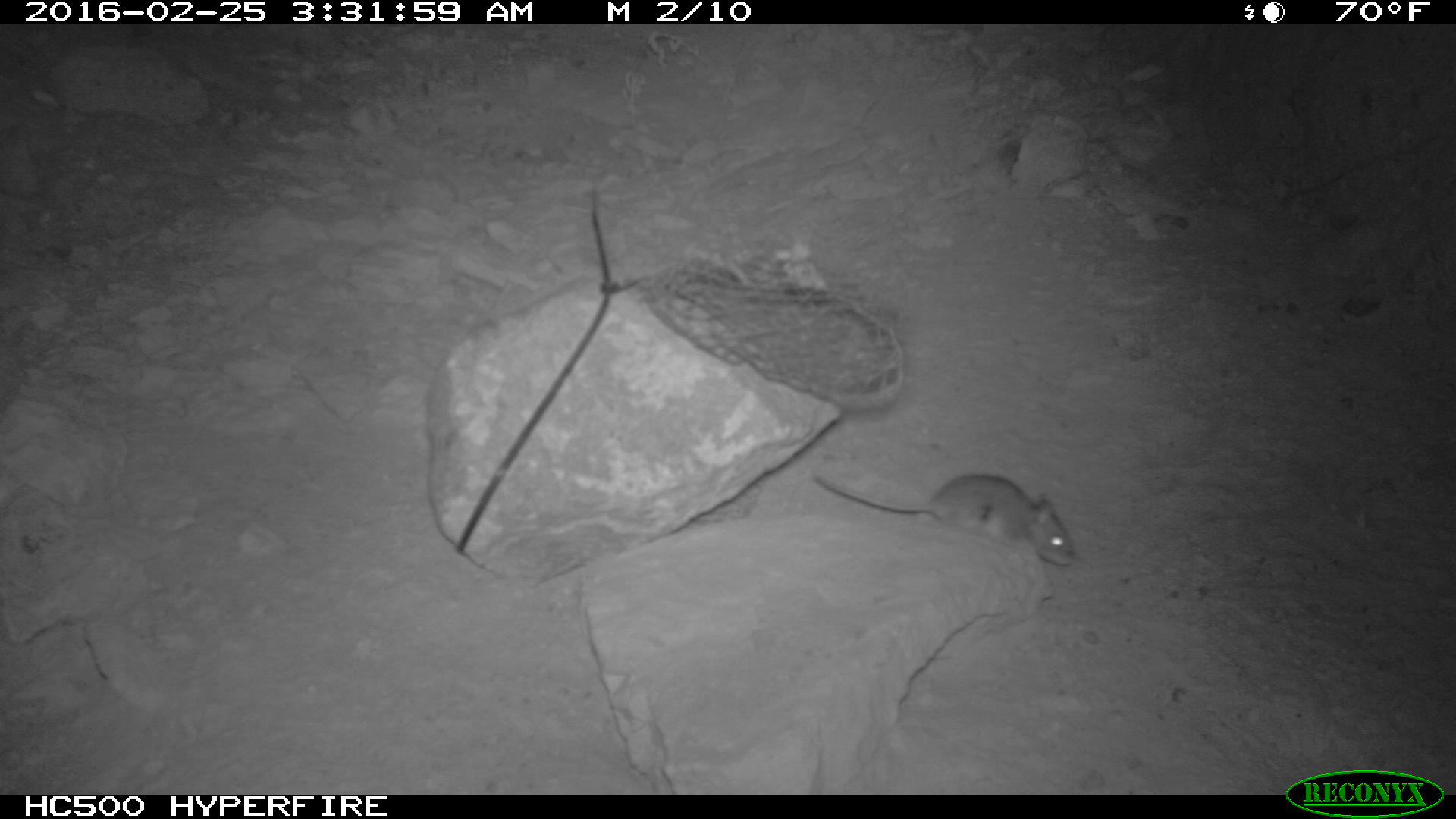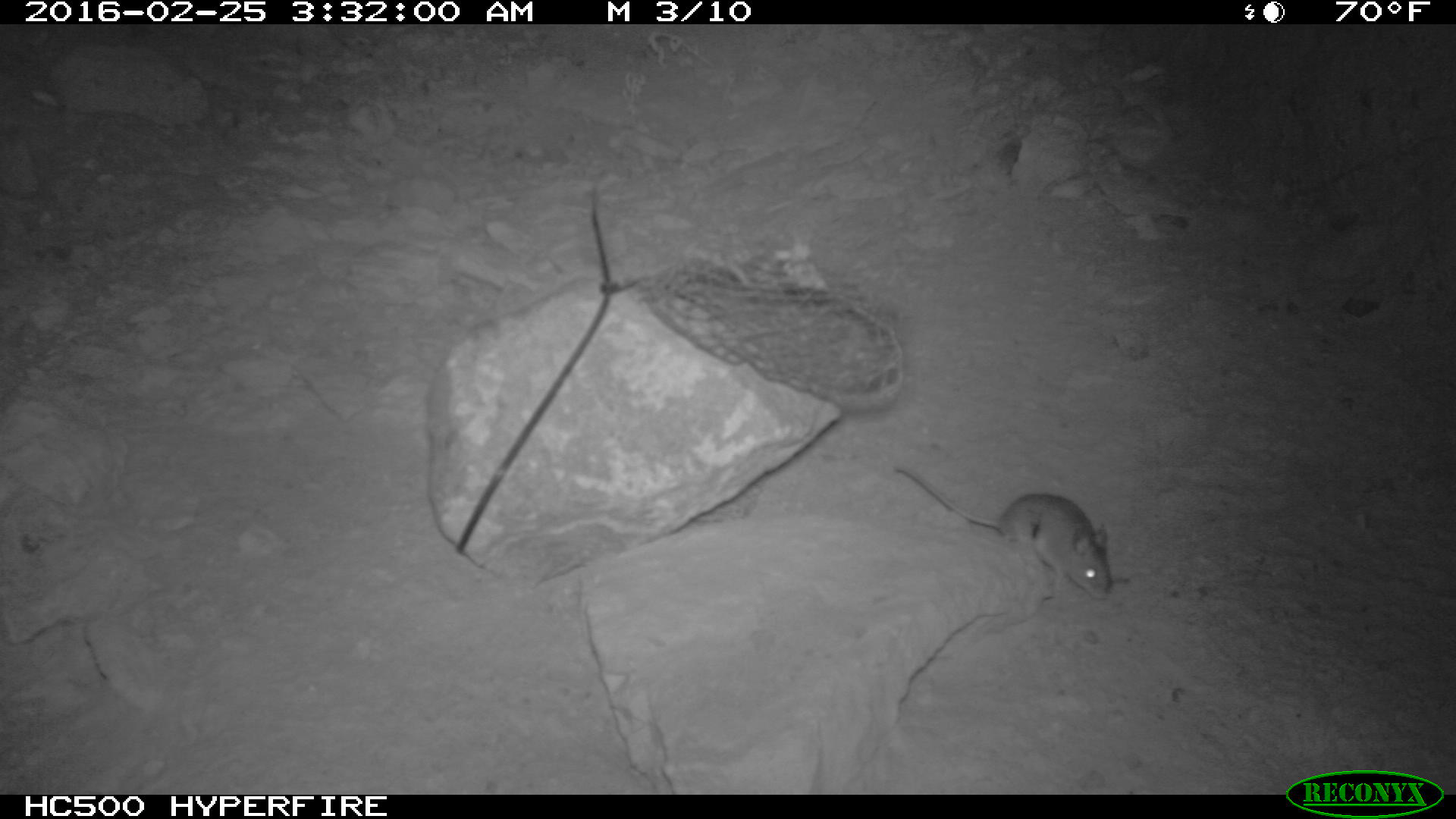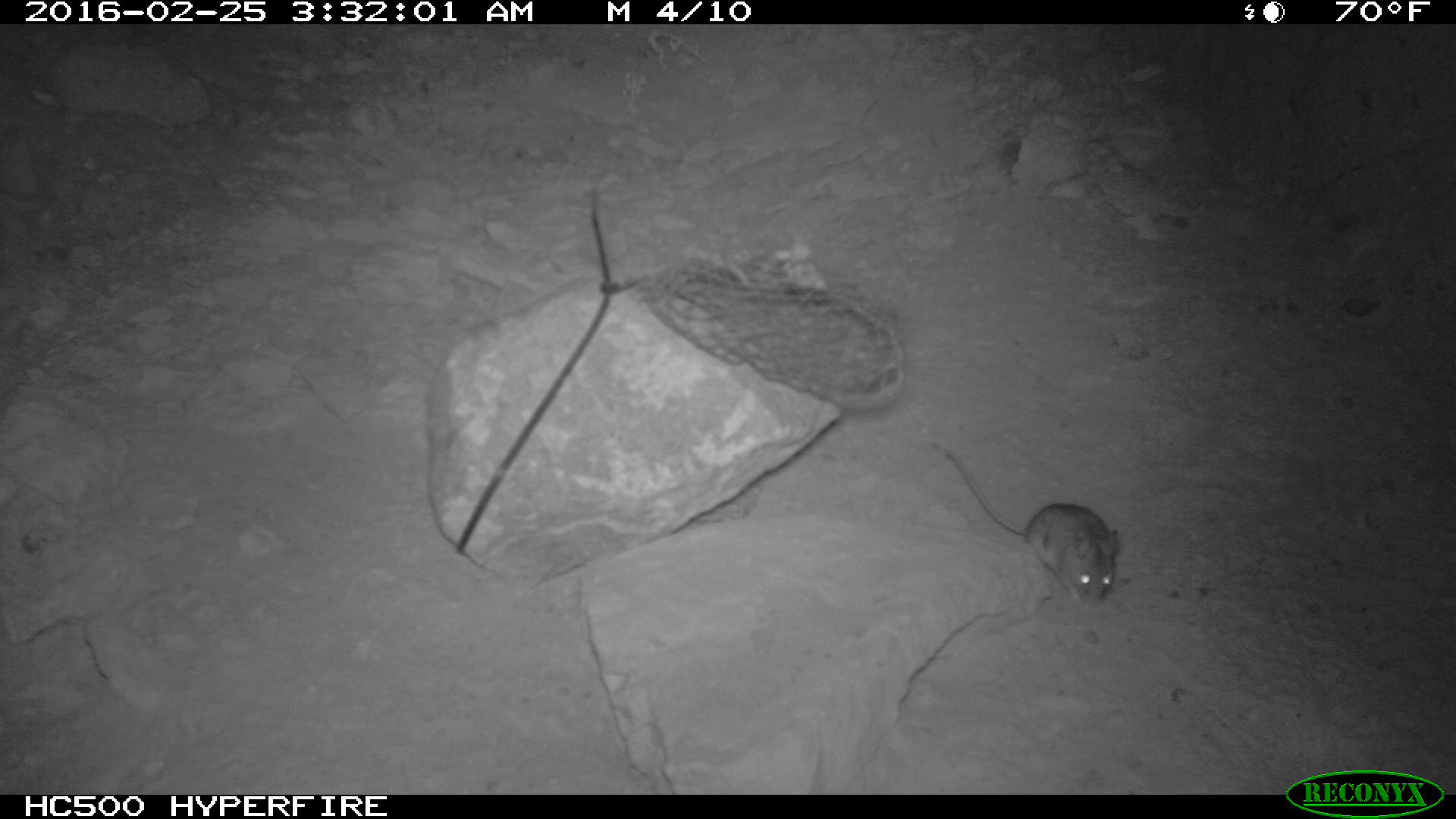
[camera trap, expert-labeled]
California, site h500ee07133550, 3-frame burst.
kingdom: Animalia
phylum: Chordata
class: Mammalia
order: Rodentia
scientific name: Rodentia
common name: rodent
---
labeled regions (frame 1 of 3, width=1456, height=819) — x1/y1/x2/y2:
rodent: 813/472/1075/566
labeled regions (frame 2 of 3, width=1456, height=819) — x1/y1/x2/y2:
rodent: 890/464/1112/601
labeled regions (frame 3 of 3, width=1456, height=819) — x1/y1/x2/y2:
rodent: 935/444/1121/603